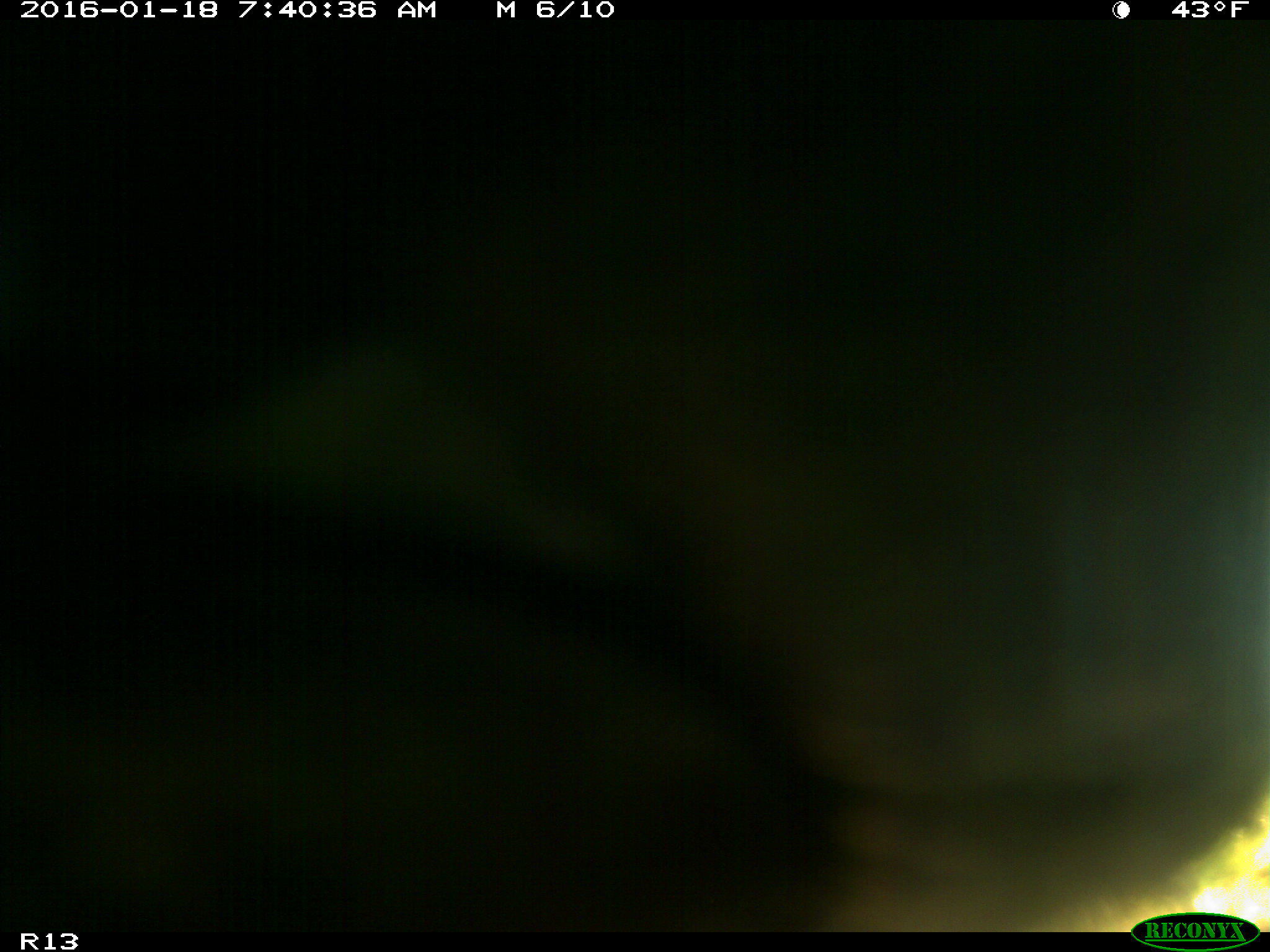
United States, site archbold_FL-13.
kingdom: Animalia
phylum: Chordata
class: Mammalia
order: Artiodactyla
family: Bovidae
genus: Bos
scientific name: Bos taurus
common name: domestic cow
Bos taurus (domestic cow).